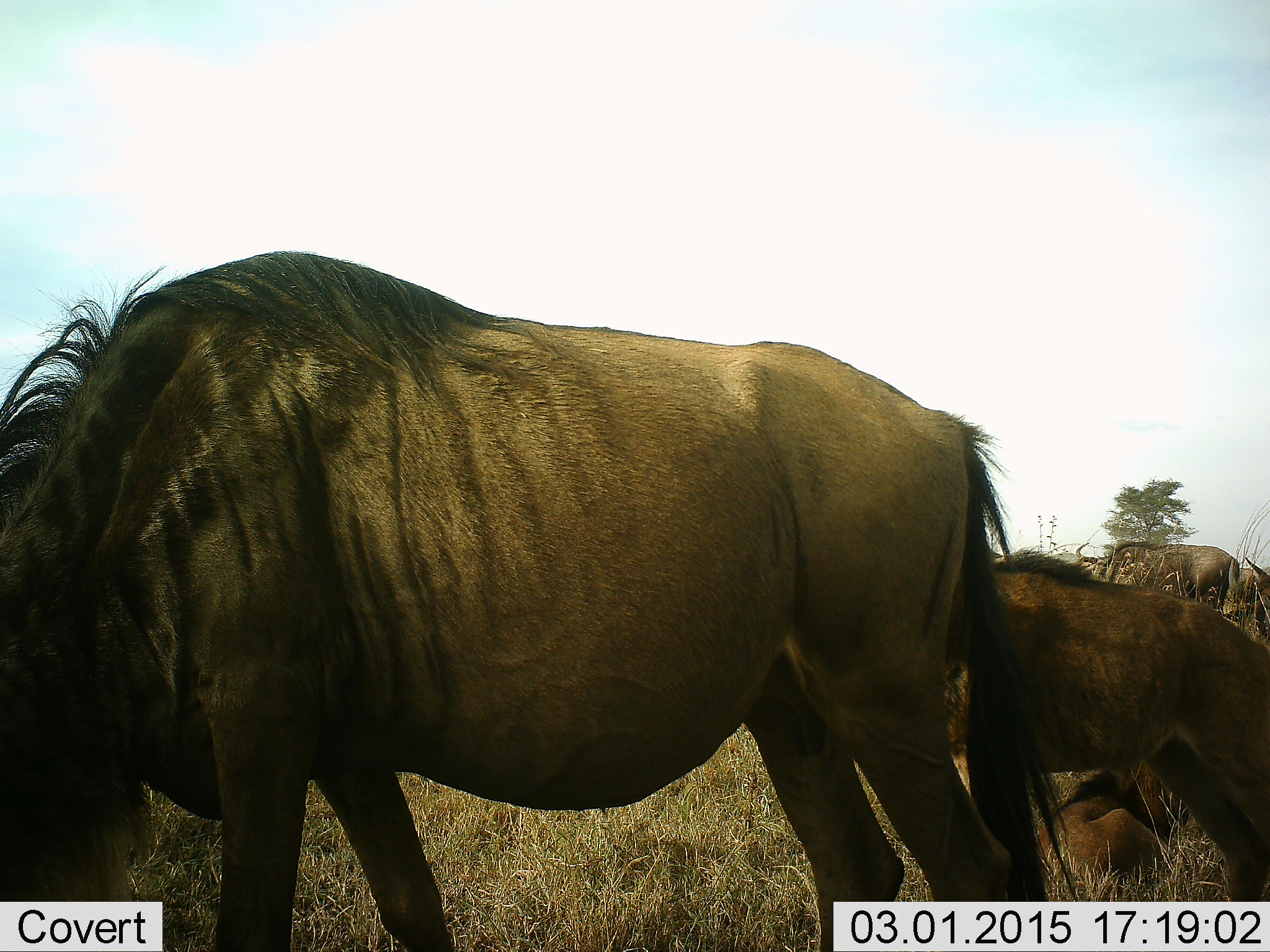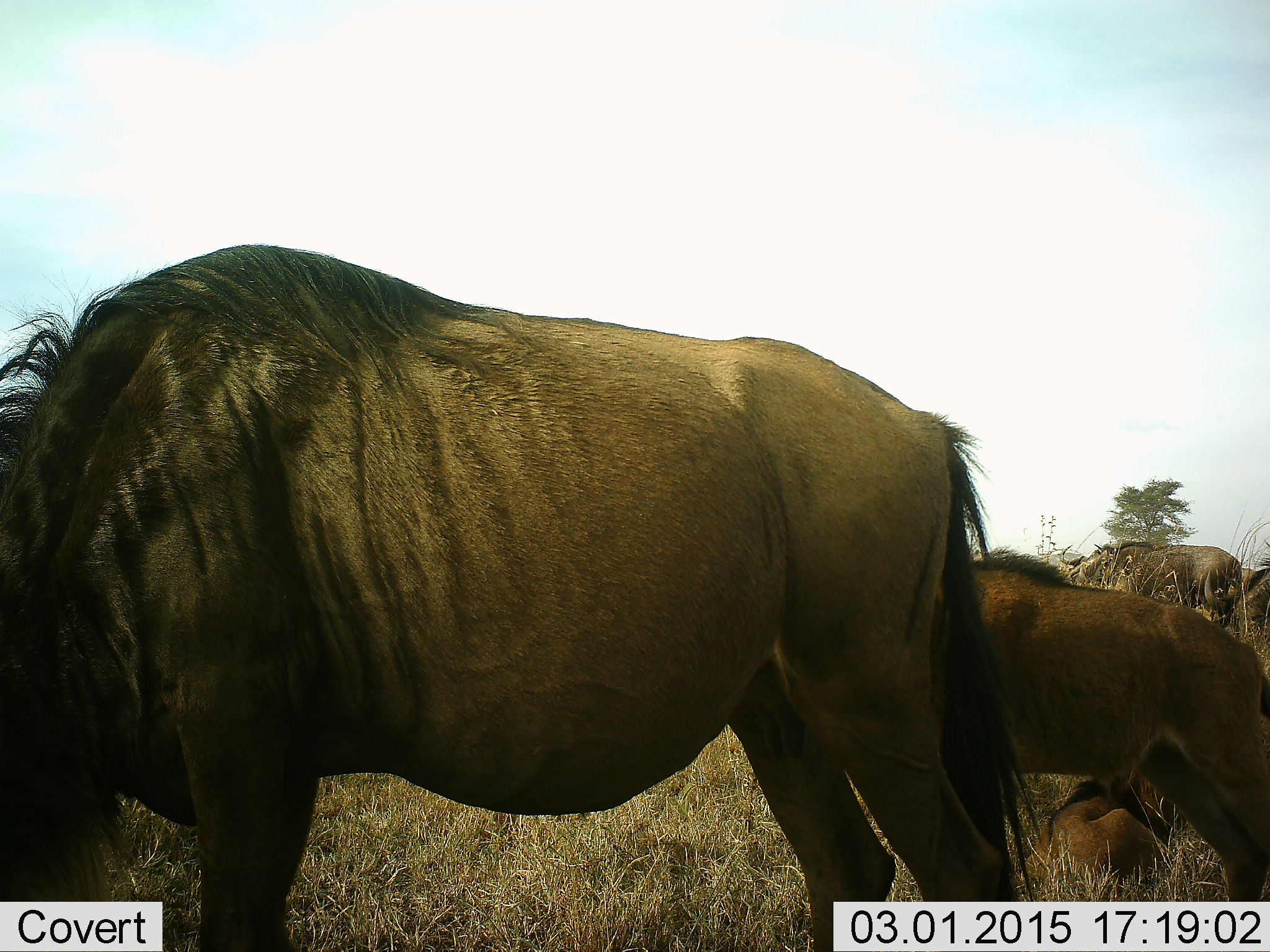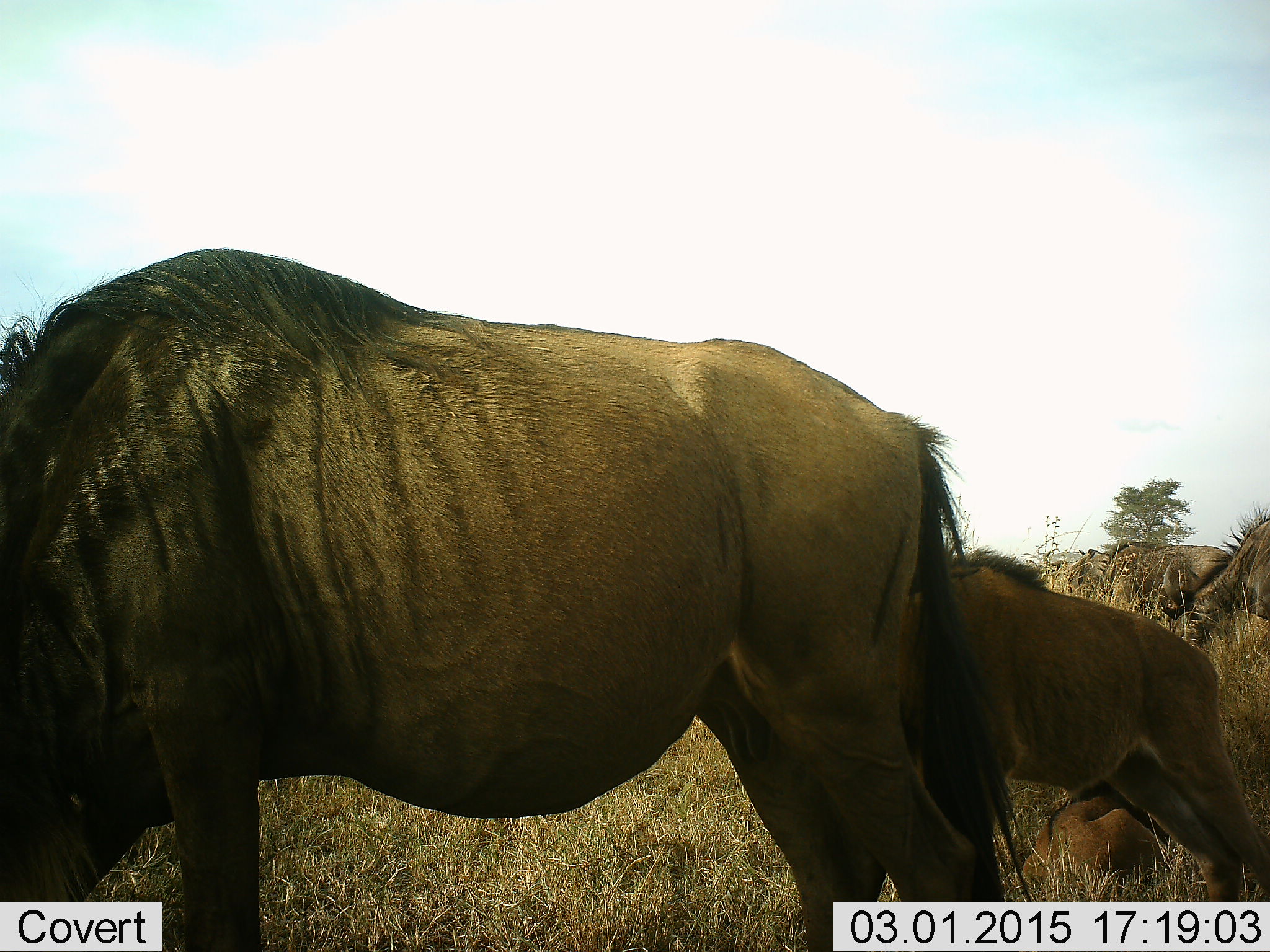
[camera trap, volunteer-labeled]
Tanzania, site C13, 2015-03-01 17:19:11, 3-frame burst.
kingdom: Animalia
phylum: Chordata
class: Mammalia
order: Artiodactyla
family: Bovidae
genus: Connochaetes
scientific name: Connochaetes taurinus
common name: blue wildebeest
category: wildebeest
Wildebeest (blue wildebeest) (Connochaetes taurinus), count 5. Behavior (volunteer vote fractions): standing 80%, resting 60%, moving 30%, interacting 0%. Young present (vote fraction): 20%. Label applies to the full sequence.